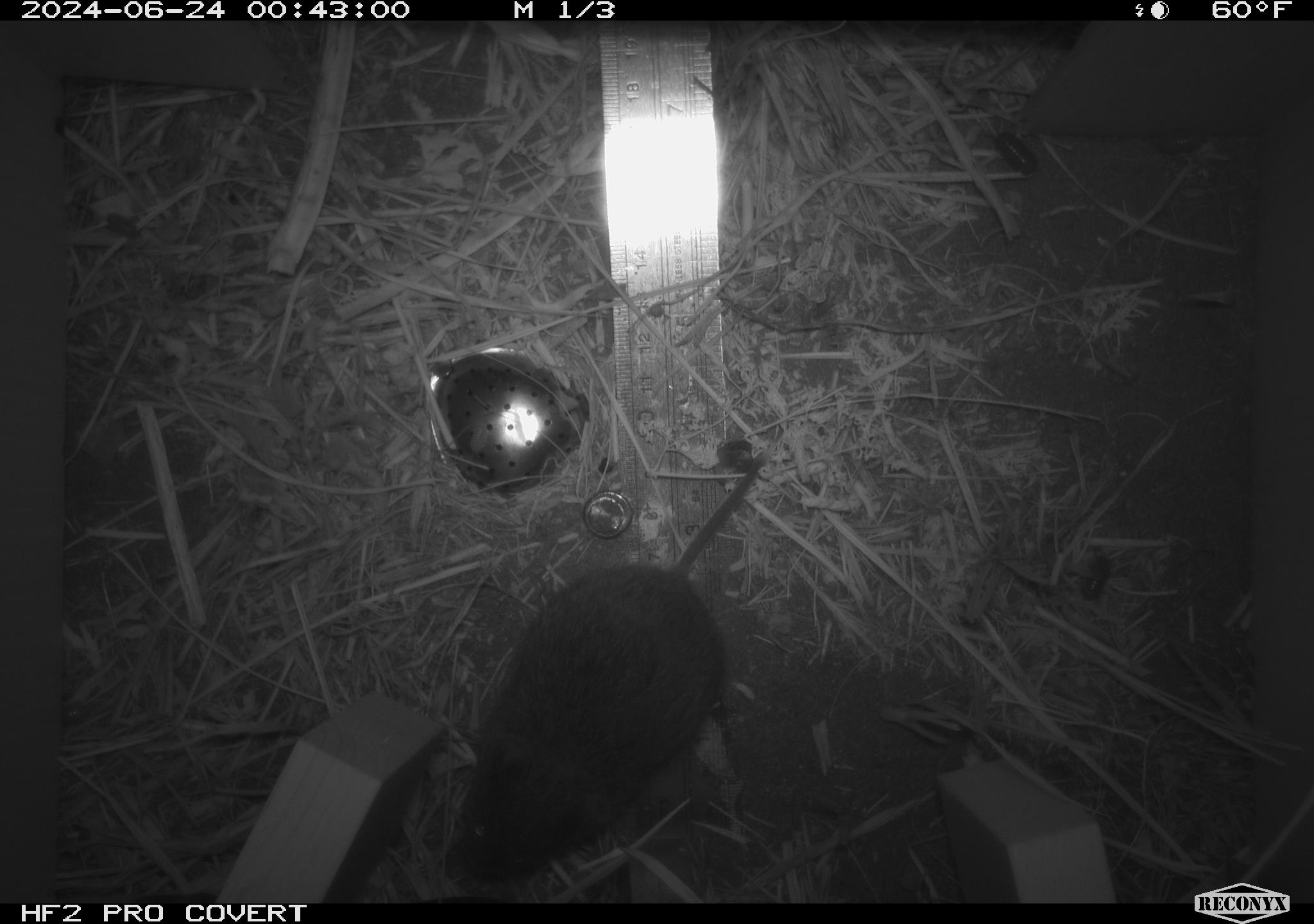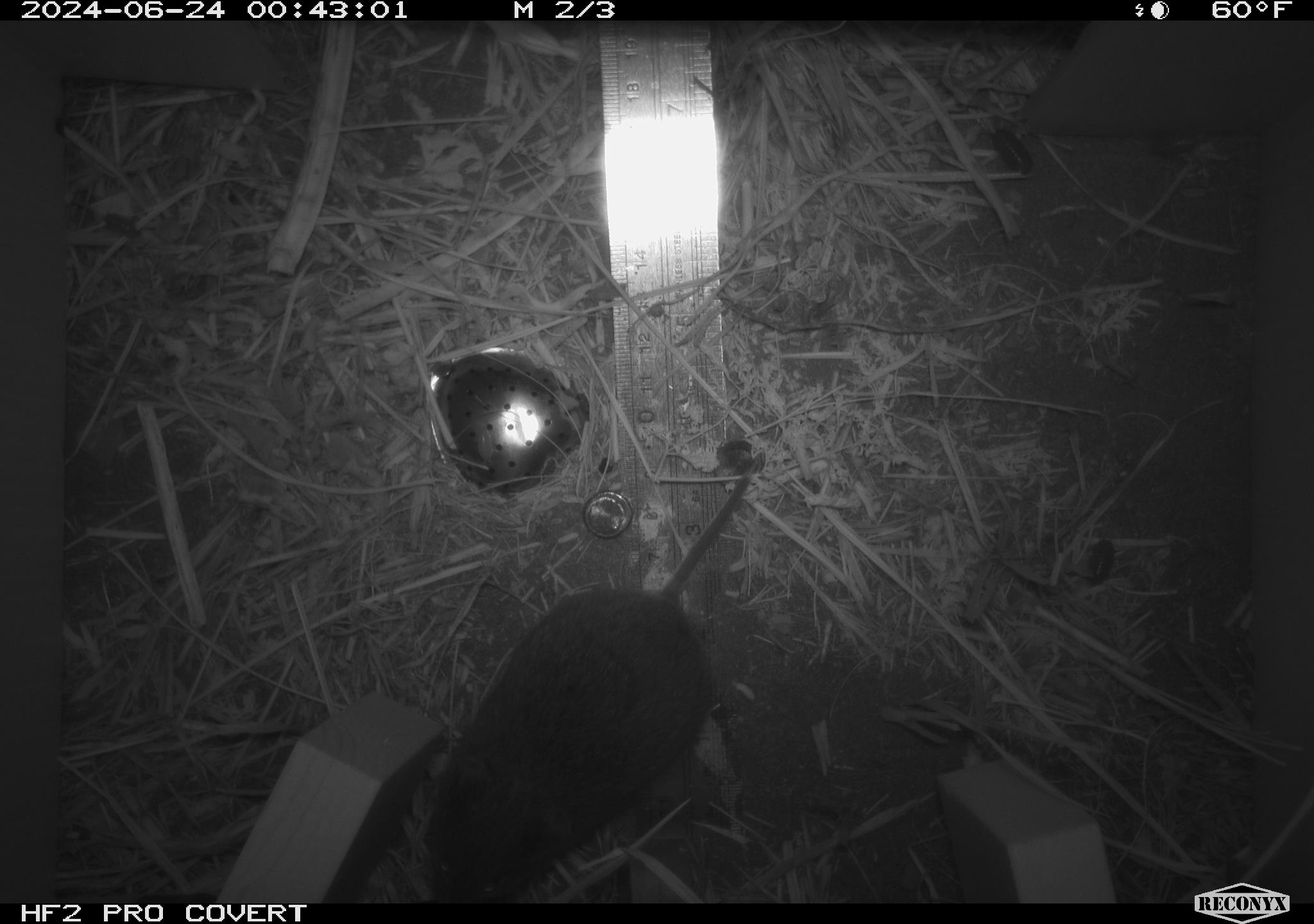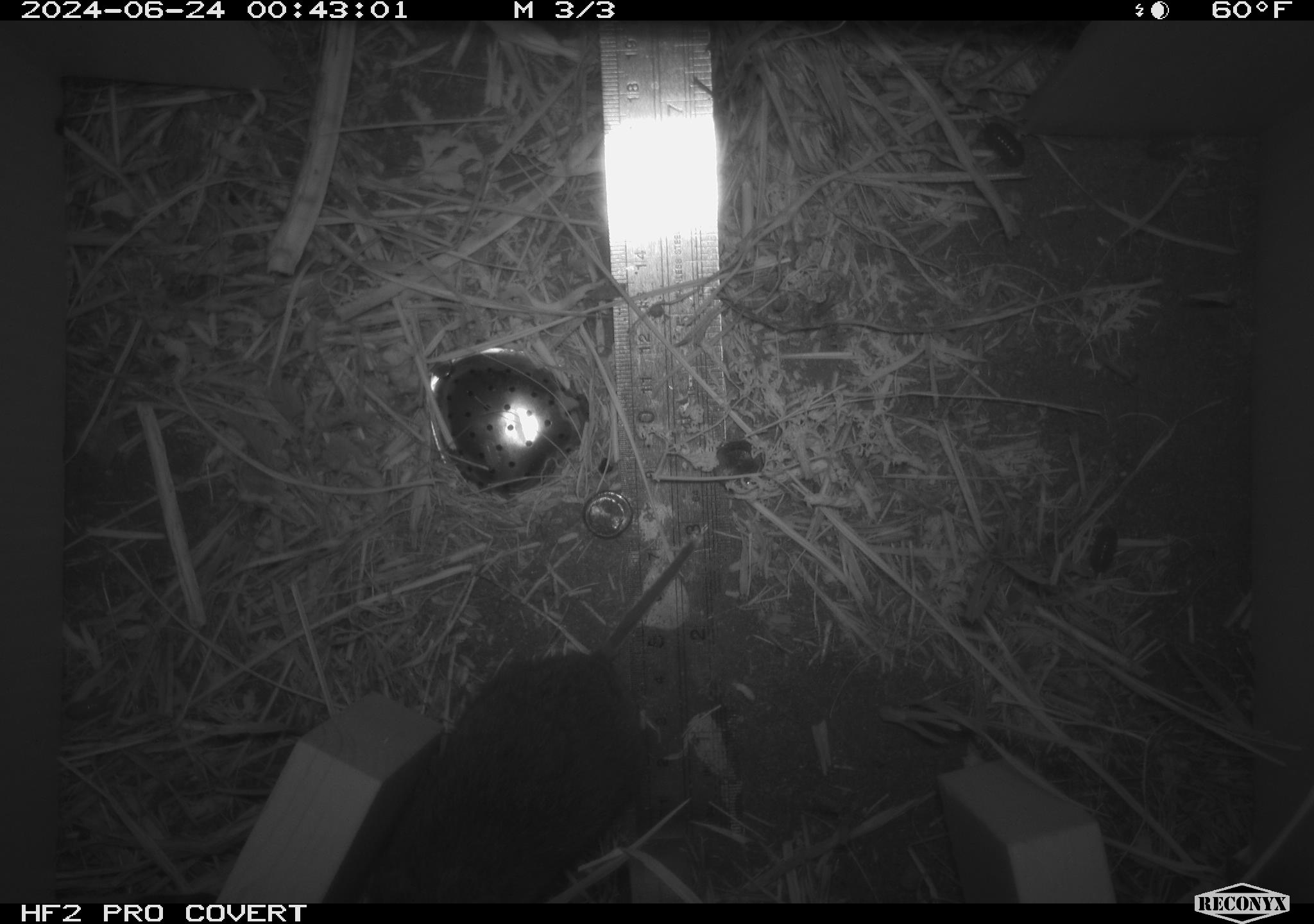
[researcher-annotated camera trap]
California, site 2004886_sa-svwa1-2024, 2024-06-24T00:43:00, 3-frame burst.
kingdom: Animalia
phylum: Chordata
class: Mammalia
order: Rodentia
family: Cricetidae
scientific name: Arvicolinae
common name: voles, lemmings, and muskrats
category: arvicolinae subfamily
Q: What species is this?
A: Arvicolinae subfamily (voles, lemmings, and muskrats) (Arvicolinae).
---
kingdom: Animalia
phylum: Arthropoda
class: Malacostraca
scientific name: Malacostraca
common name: amphipods, crabs, isopods, krill, lobsters and shrimps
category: malacostracan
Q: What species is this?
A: Malacostracan (amphipods, crabs, isopods, krill, lobsters and shrimps) (Malacostraca).